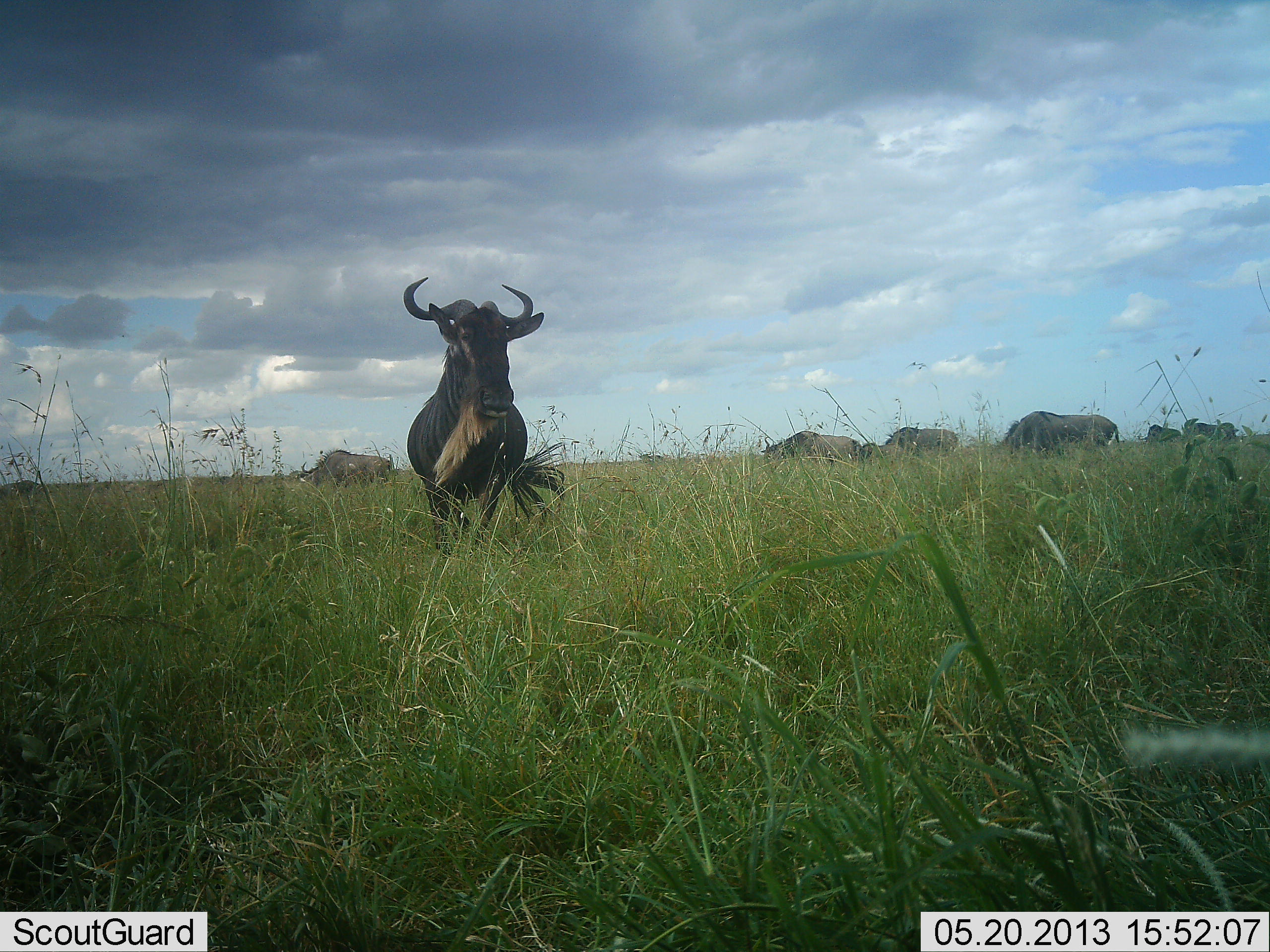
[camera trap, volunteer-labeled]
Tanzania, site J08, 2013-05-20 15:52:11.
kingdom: Animalia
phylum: Chordata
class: Mammalia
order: Artiodactyla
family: Bovidae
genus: Connochaetes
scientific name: Connochaetes taurinus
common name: blue wildebeest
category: wildebeest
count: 7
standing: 83%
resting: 0%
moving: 8%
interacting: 0%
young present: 0%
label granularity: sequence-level